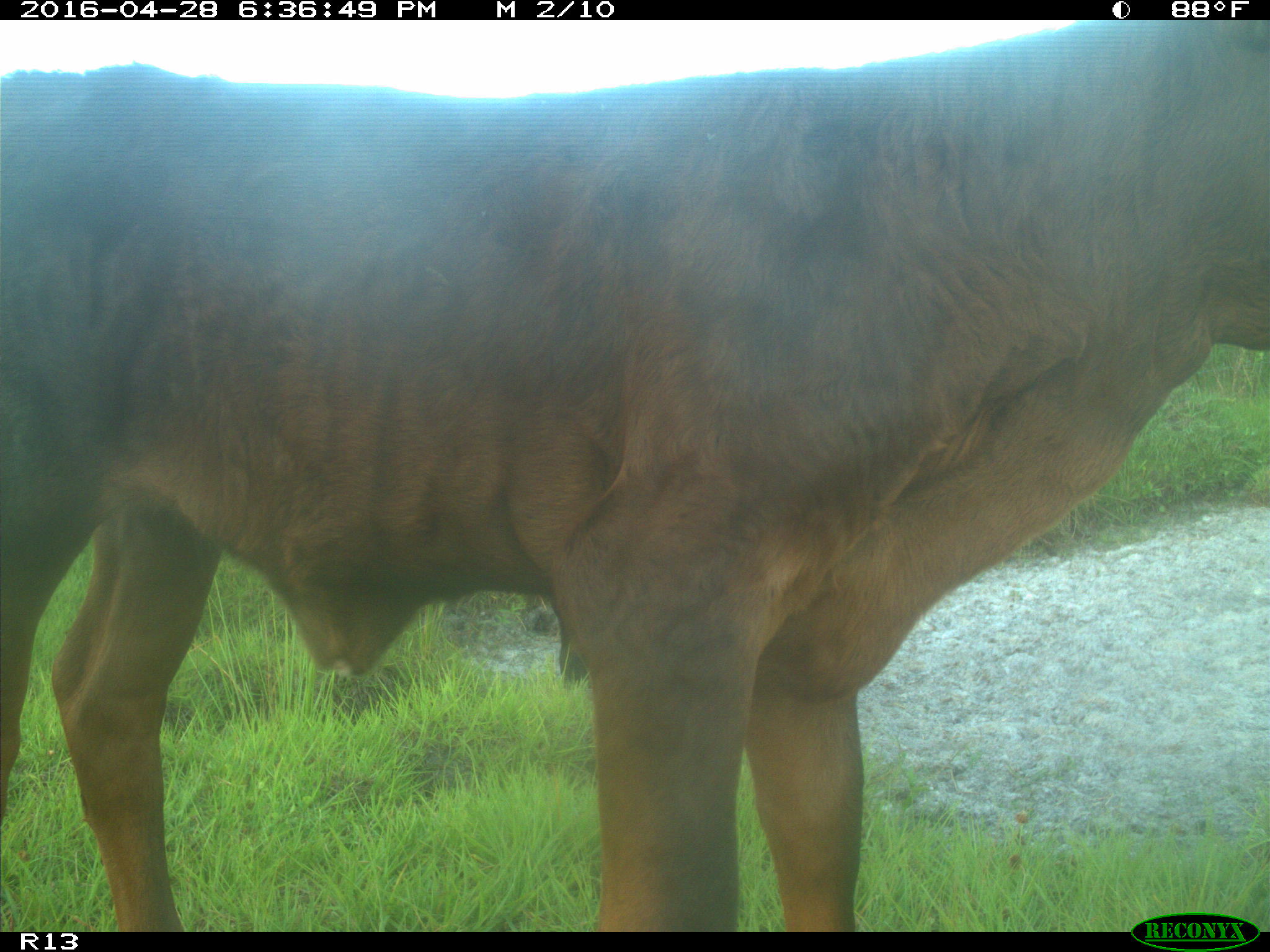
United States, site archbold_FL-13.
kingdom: Animalia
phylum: Chordata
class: Mammalia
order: Artiodactyla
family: Bovidae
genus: Bos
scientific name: Bos taurus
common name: domestic cow